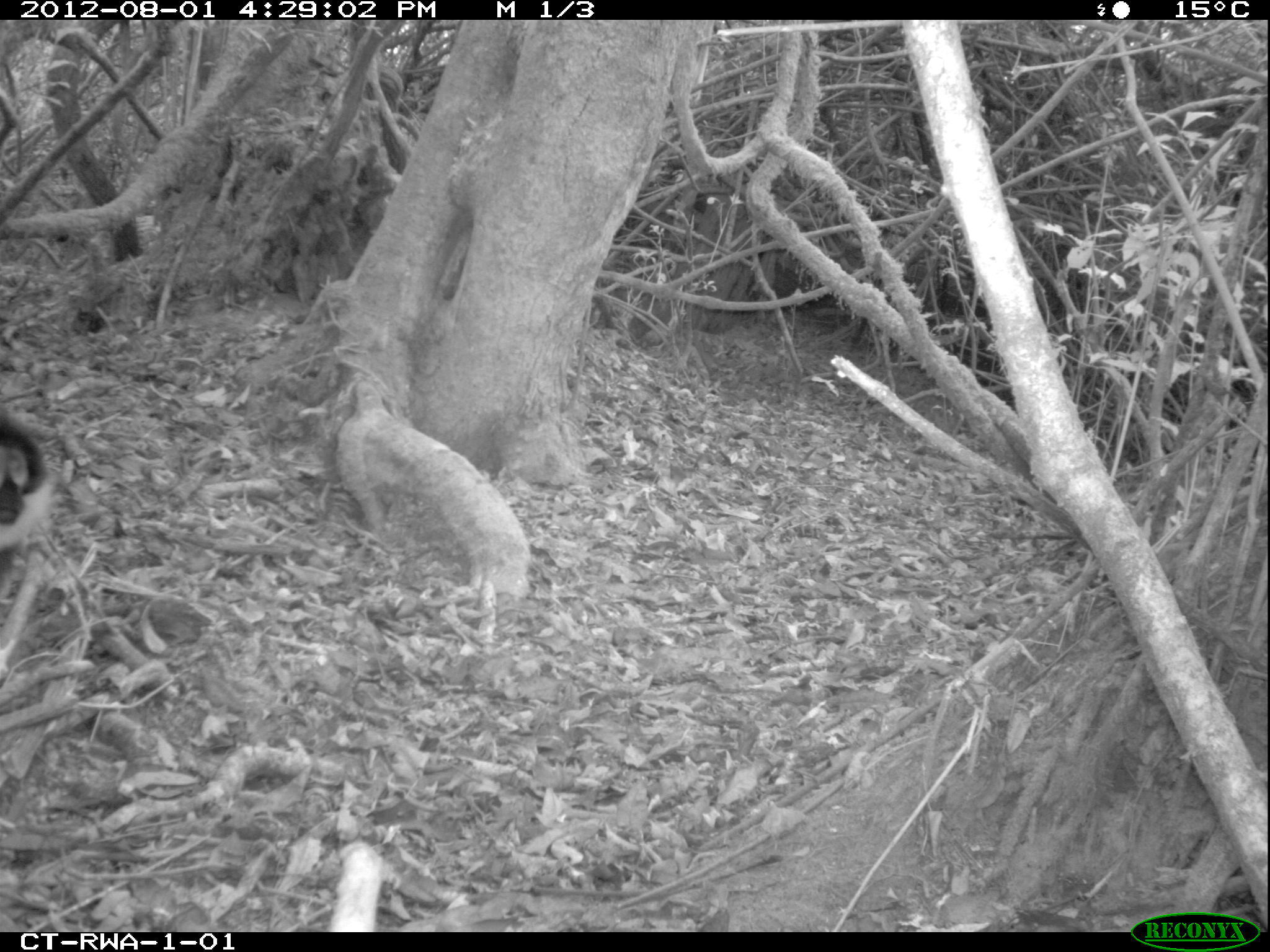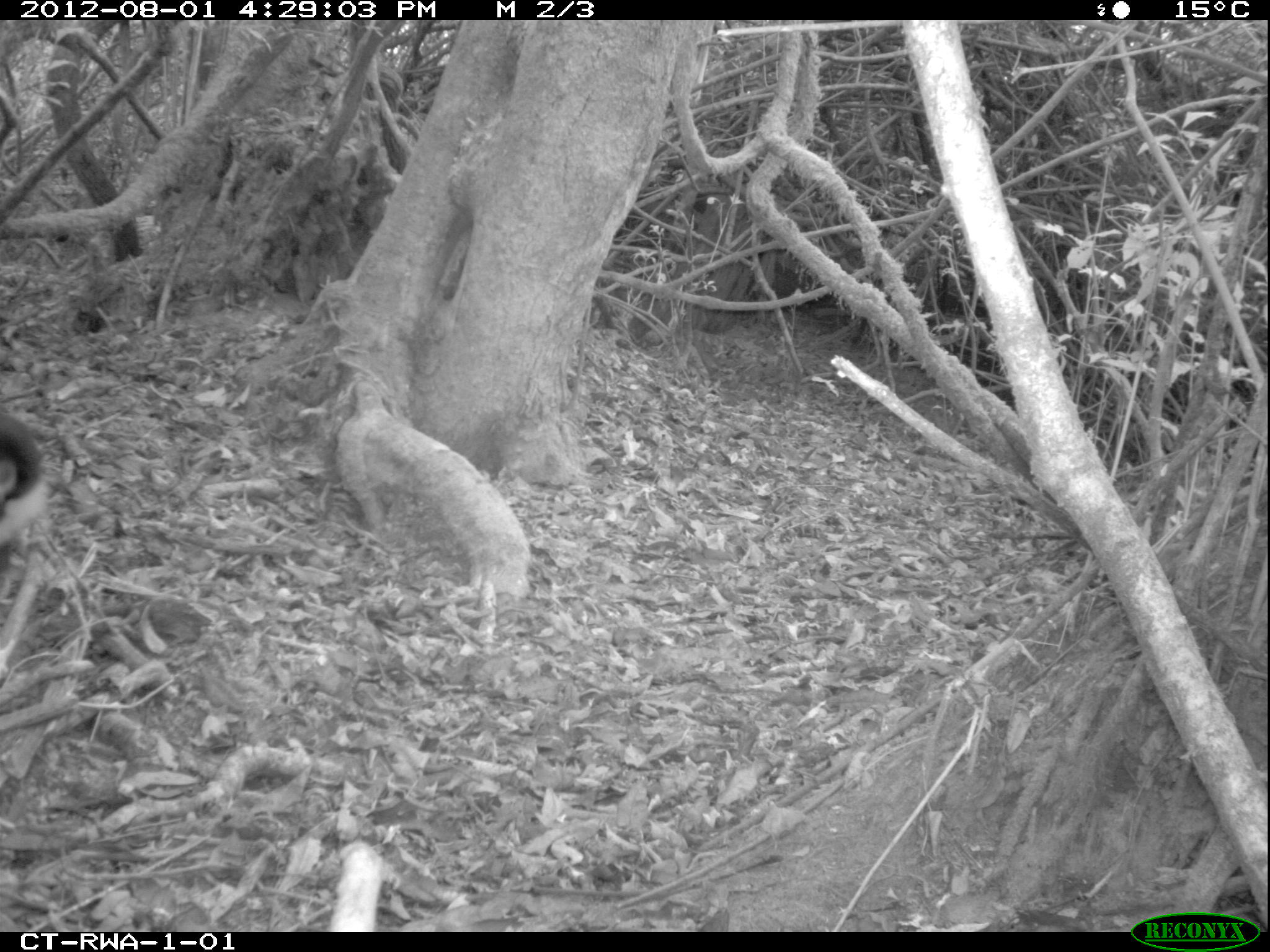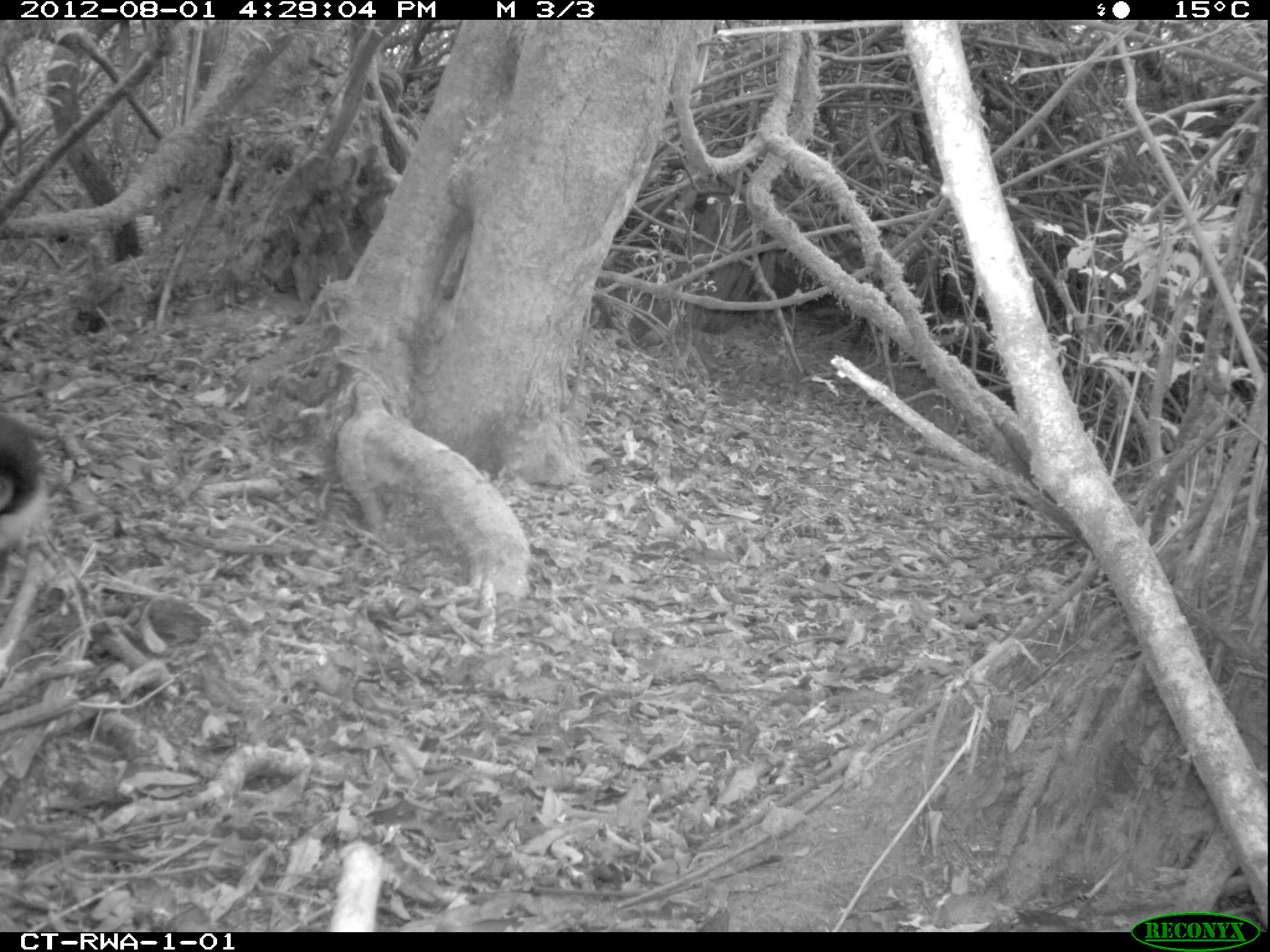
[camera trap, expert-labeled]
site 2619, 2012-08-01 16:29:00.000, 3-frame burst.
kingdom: Animalia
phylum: Chordata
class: Mammalia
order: Primates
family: Cercopithecidae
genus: Allochrocebus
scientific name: Allochrocebus lhoesti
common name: l'hoest's monkey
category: cercopithecus lhoesti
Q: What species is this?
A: Cercopithecus lhoesti (l'hoest's monkey) (Allochrocebus lhoesti).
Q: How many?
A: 1.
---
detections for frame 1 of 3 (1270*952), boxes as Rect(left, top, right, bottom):
cercopithecus lhoesti: Rect(0, 414, 55, 559)